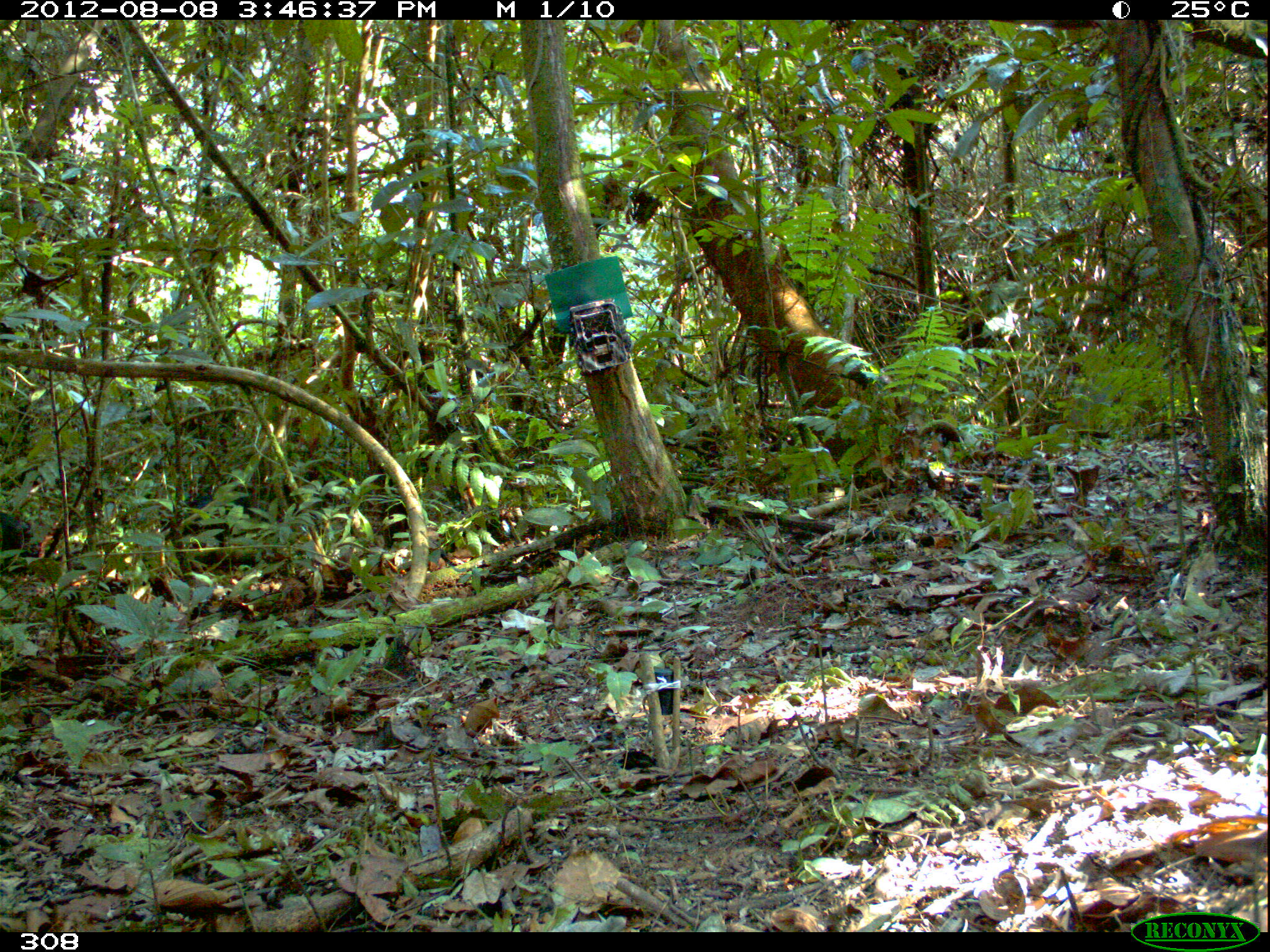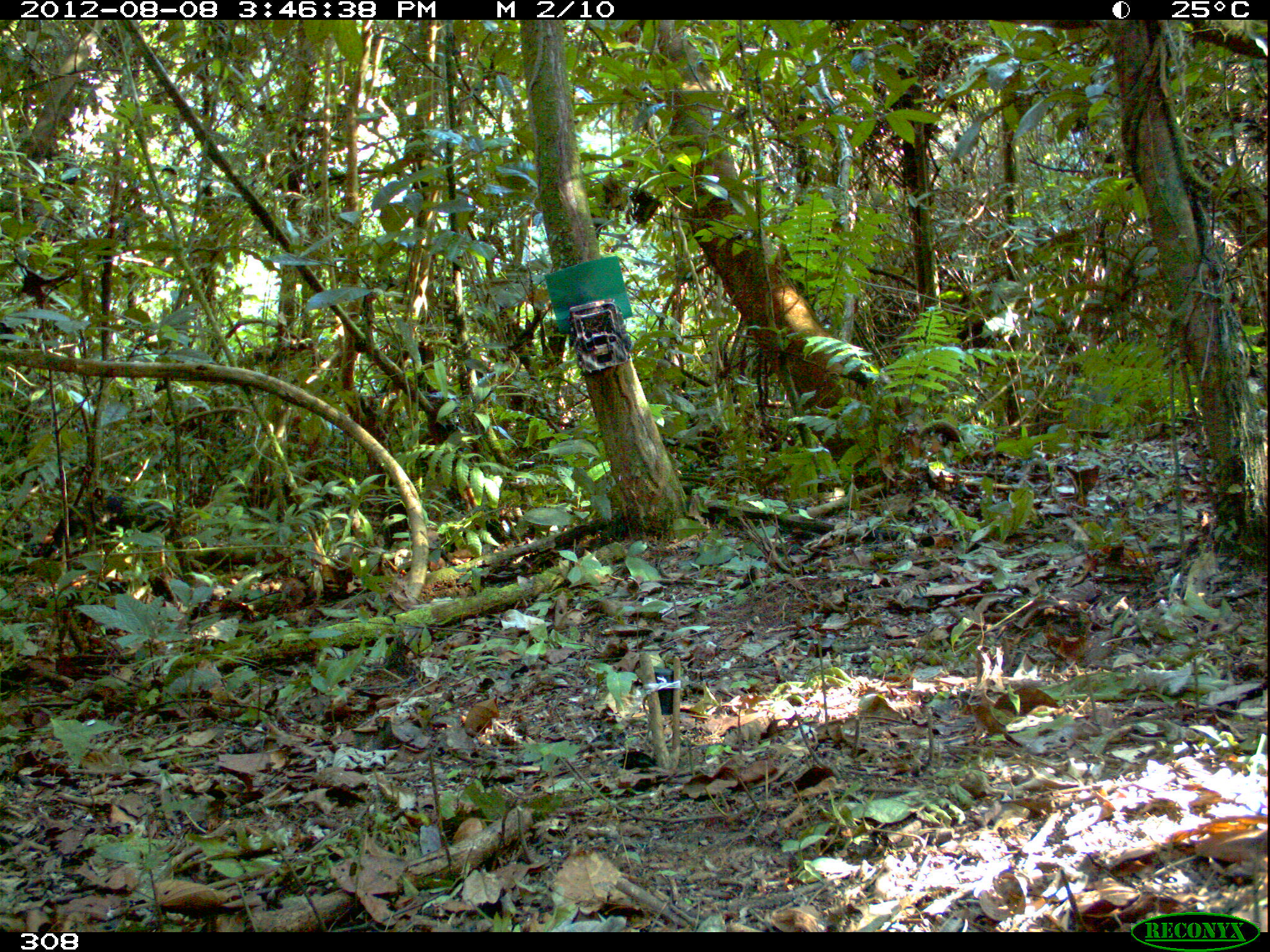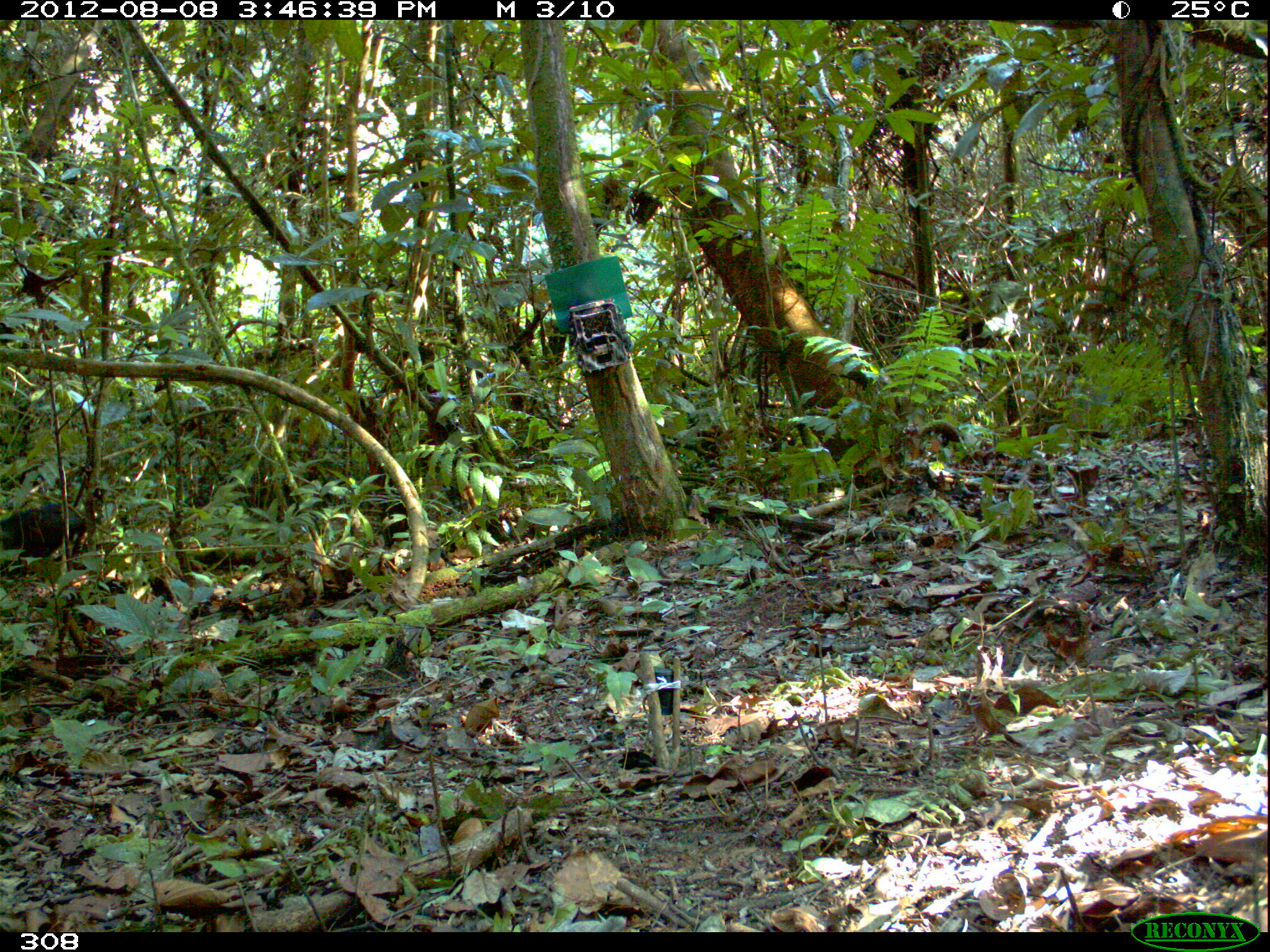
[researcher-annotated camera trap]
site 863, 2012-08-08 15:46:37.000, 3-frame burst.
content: unidentified animal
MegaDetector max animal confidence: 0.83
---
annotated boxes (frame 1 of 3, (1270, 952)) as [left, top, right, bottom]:
unknown: [158, 483, 253, 567]; [1, 514, 42, 578]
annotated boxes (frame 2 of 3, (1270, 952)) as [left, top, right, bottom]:
unknown: [53, 494, 174, 562]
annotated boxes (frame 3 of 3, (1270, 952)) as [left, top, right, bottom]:
unknown: [1, 496, 91, 570]